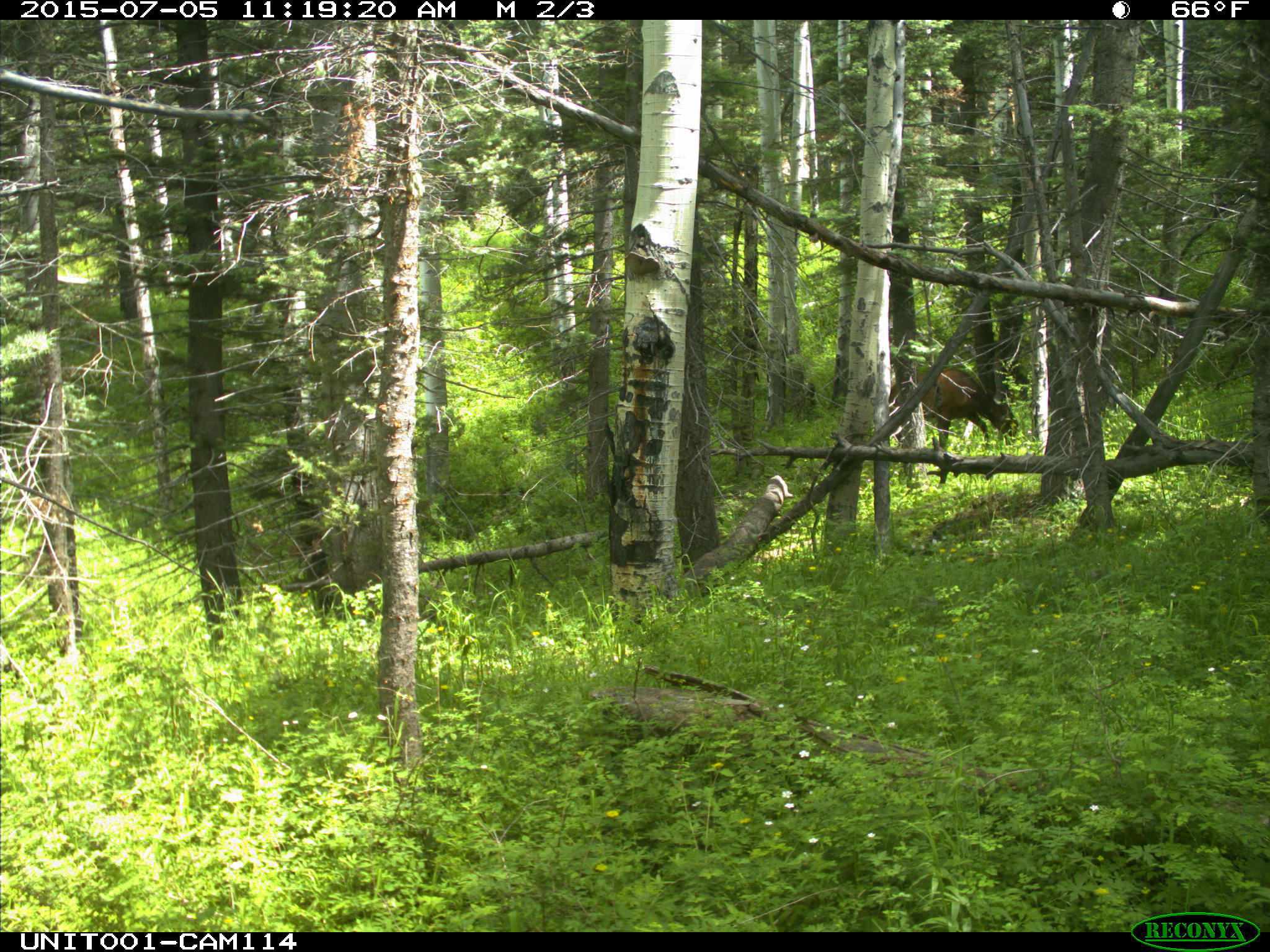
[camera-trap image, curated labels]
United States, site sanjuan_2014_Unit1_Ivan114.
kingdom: Animalia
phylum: Chordata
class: Mammalia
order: Artiodactyla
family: Cervidae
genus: Cervus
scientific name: Cervus elaphus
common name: red deer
Cervus elaphus (red deer).